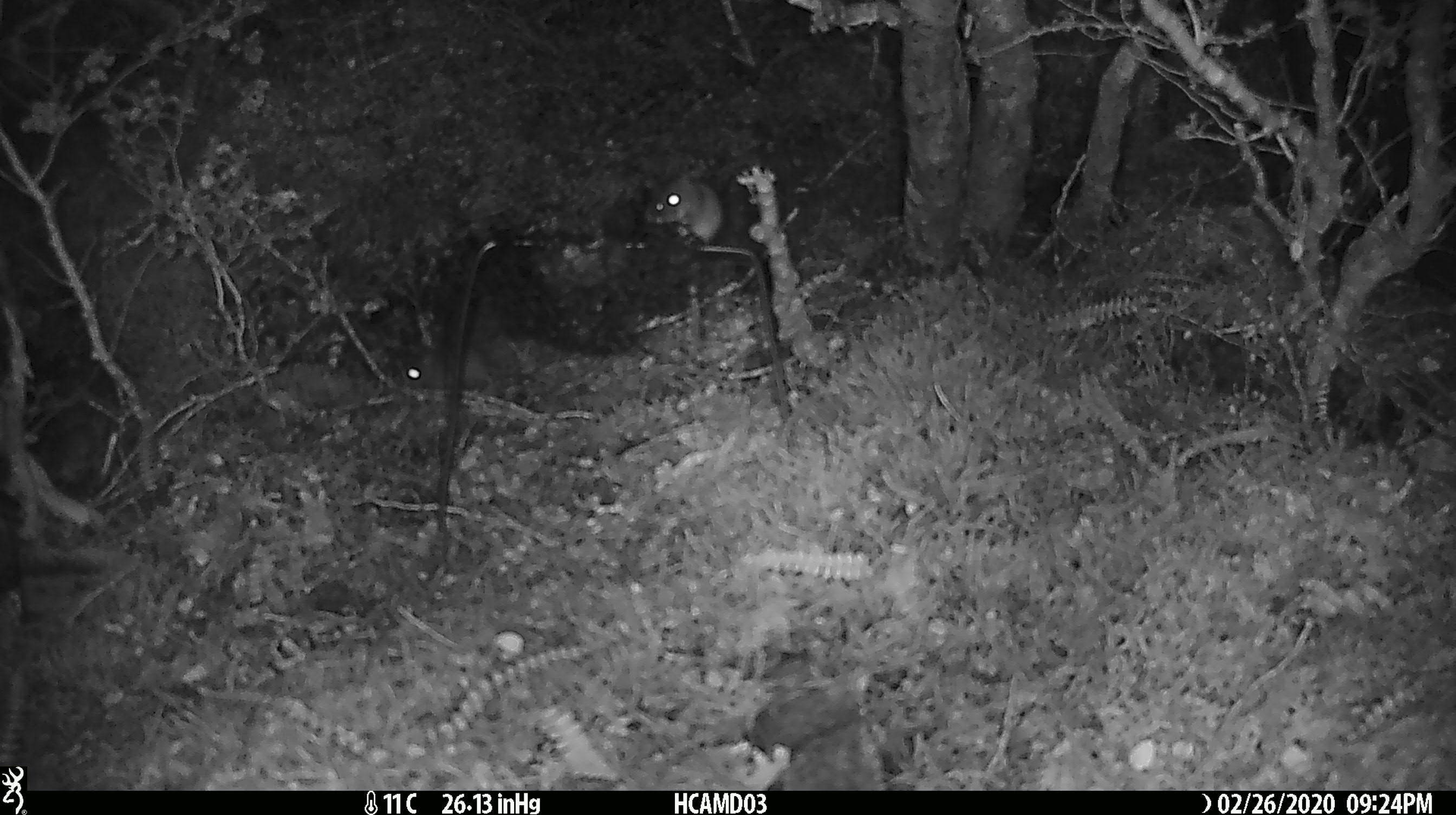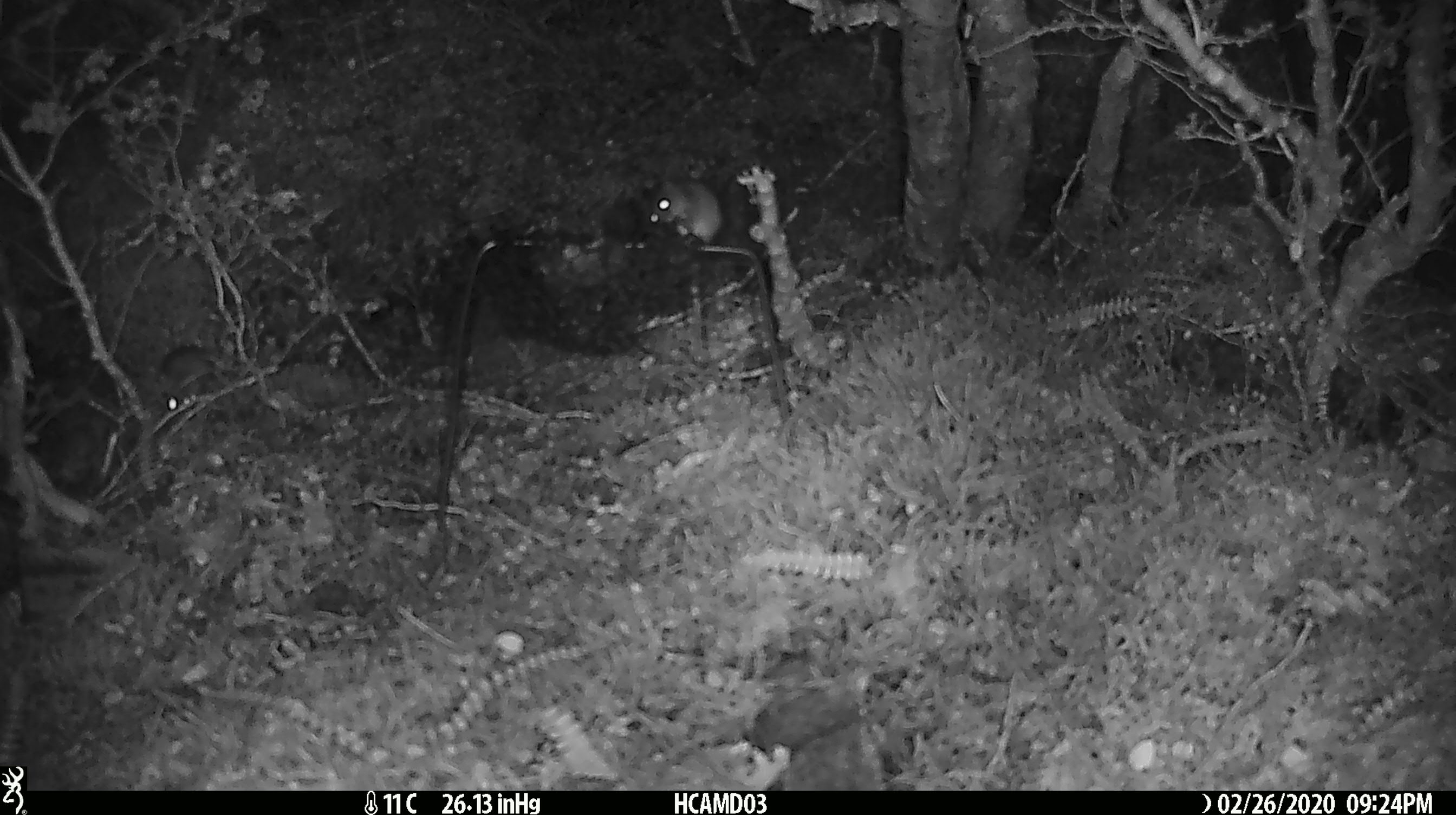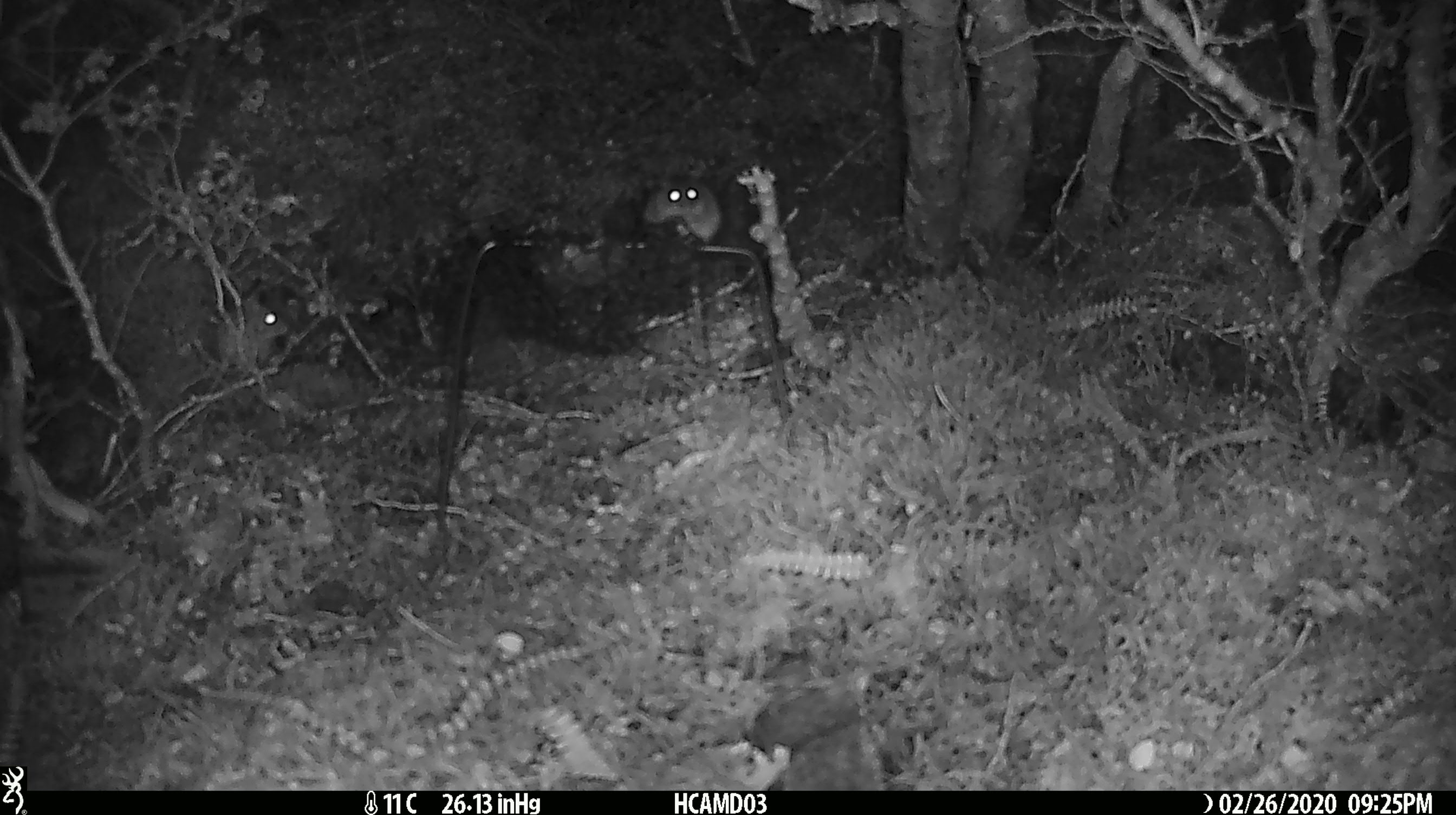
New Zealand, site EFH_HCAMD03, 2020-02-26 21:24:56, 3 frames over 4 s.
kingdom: Animalia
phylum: Chordata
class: Mammalia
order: Rodentia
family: Muridae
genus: Mus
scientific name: Mus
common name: mouse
Mouse (Mus).